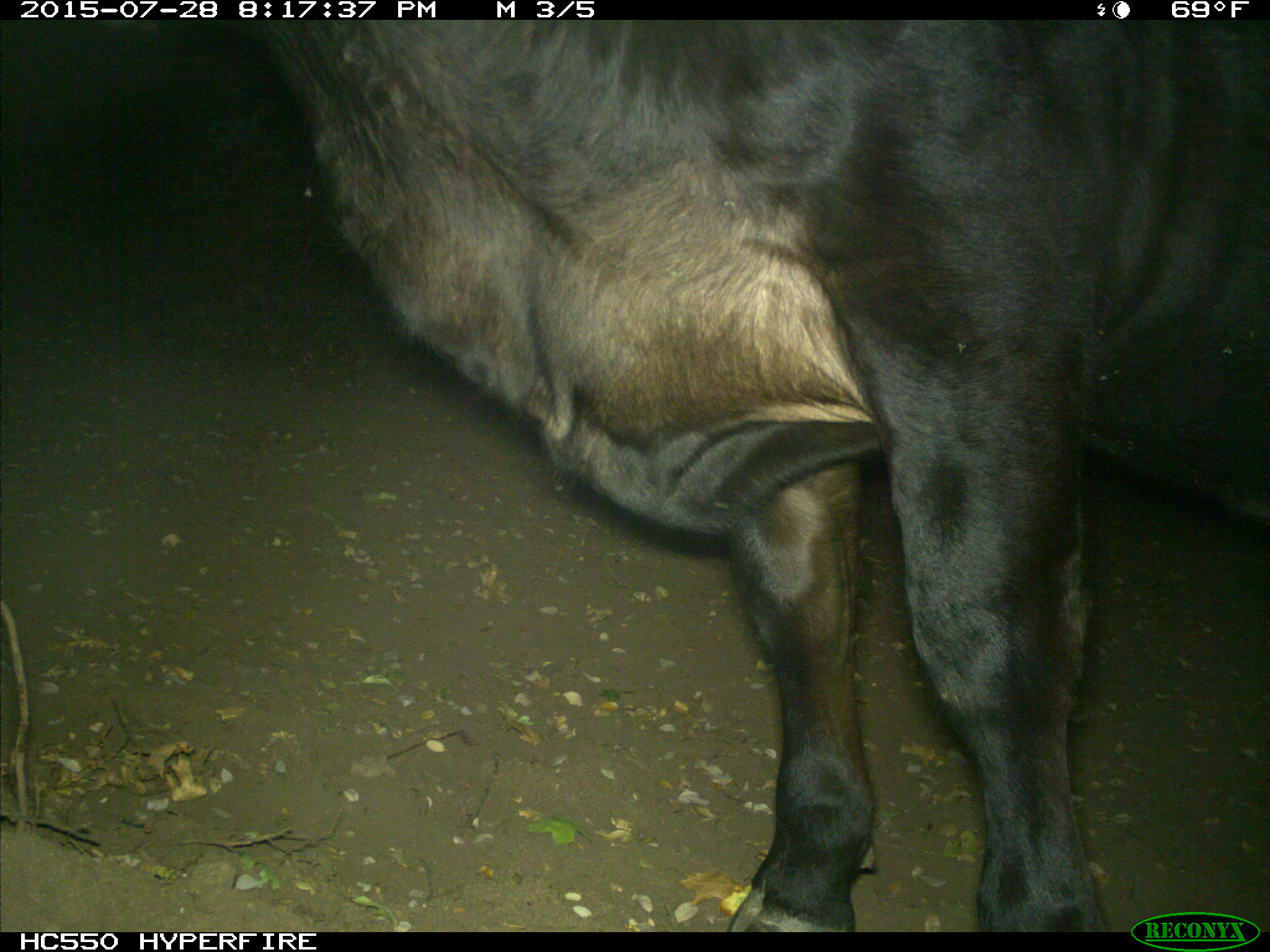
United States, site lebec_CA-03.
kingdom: Animalia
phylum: Chordata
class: Mammalia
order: Artiodactyla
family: Bovidae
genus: Bos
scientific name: Bos taurus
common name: domestic cow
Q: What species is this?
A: Bos taurus (domestic cow).